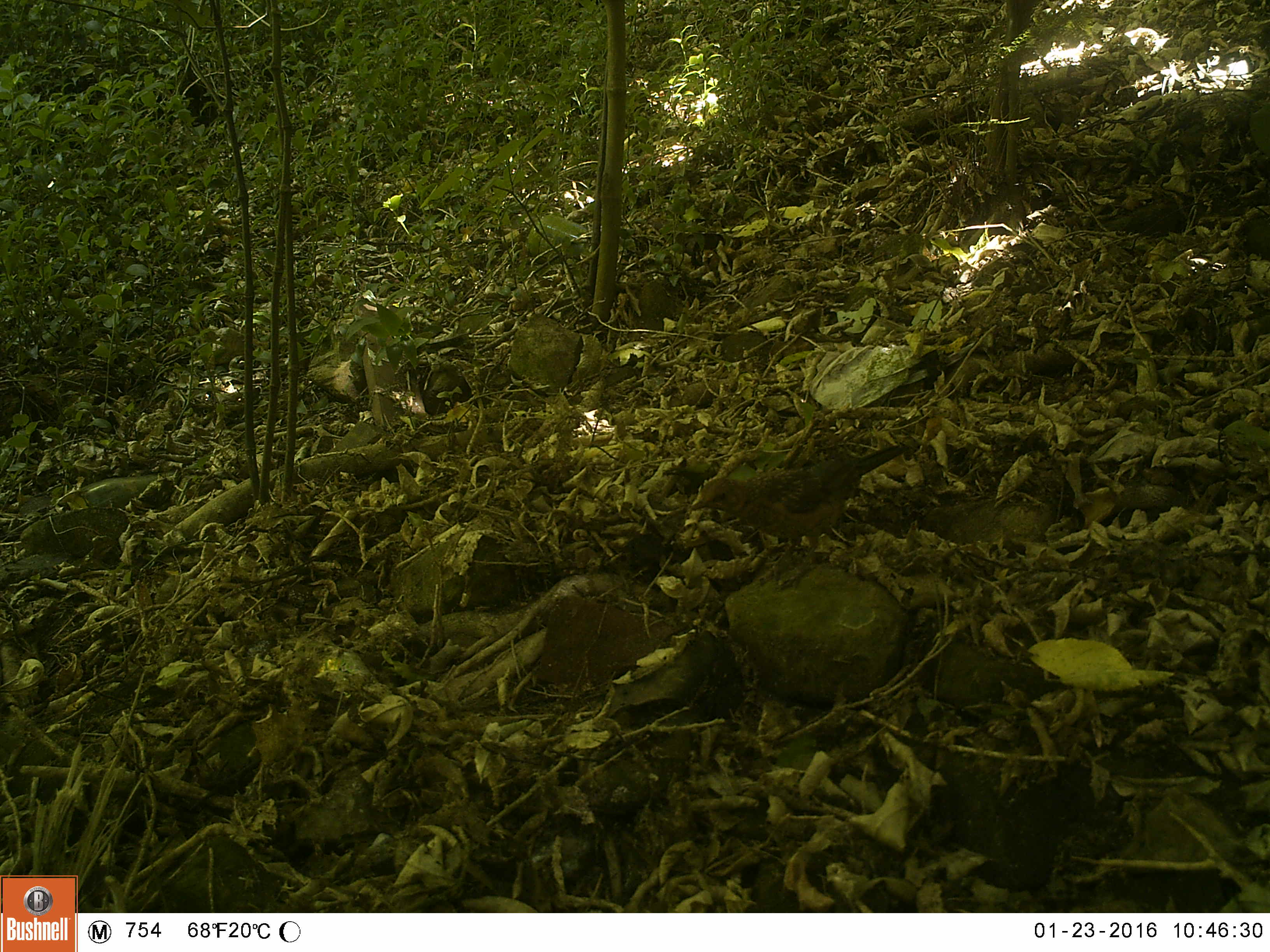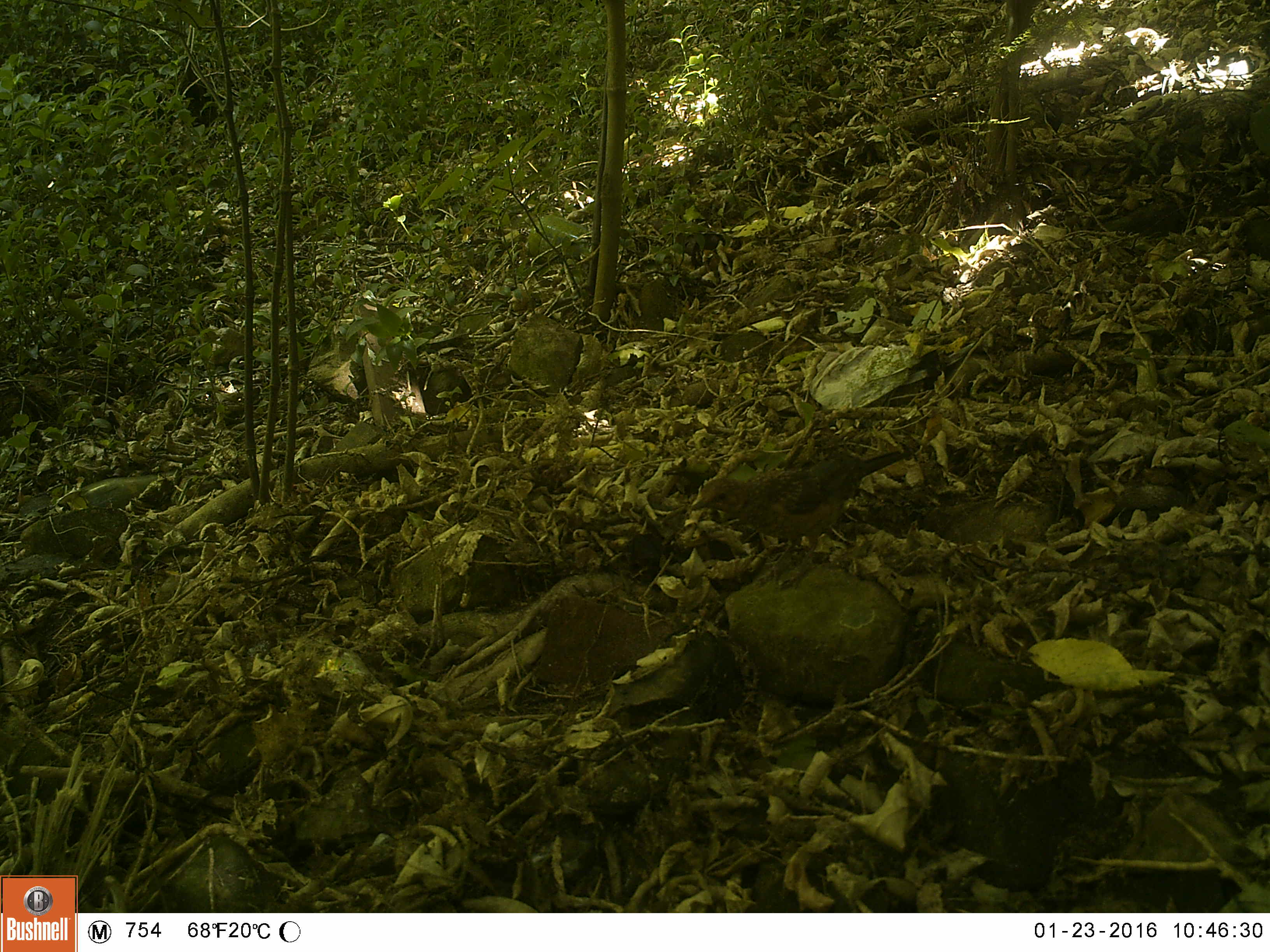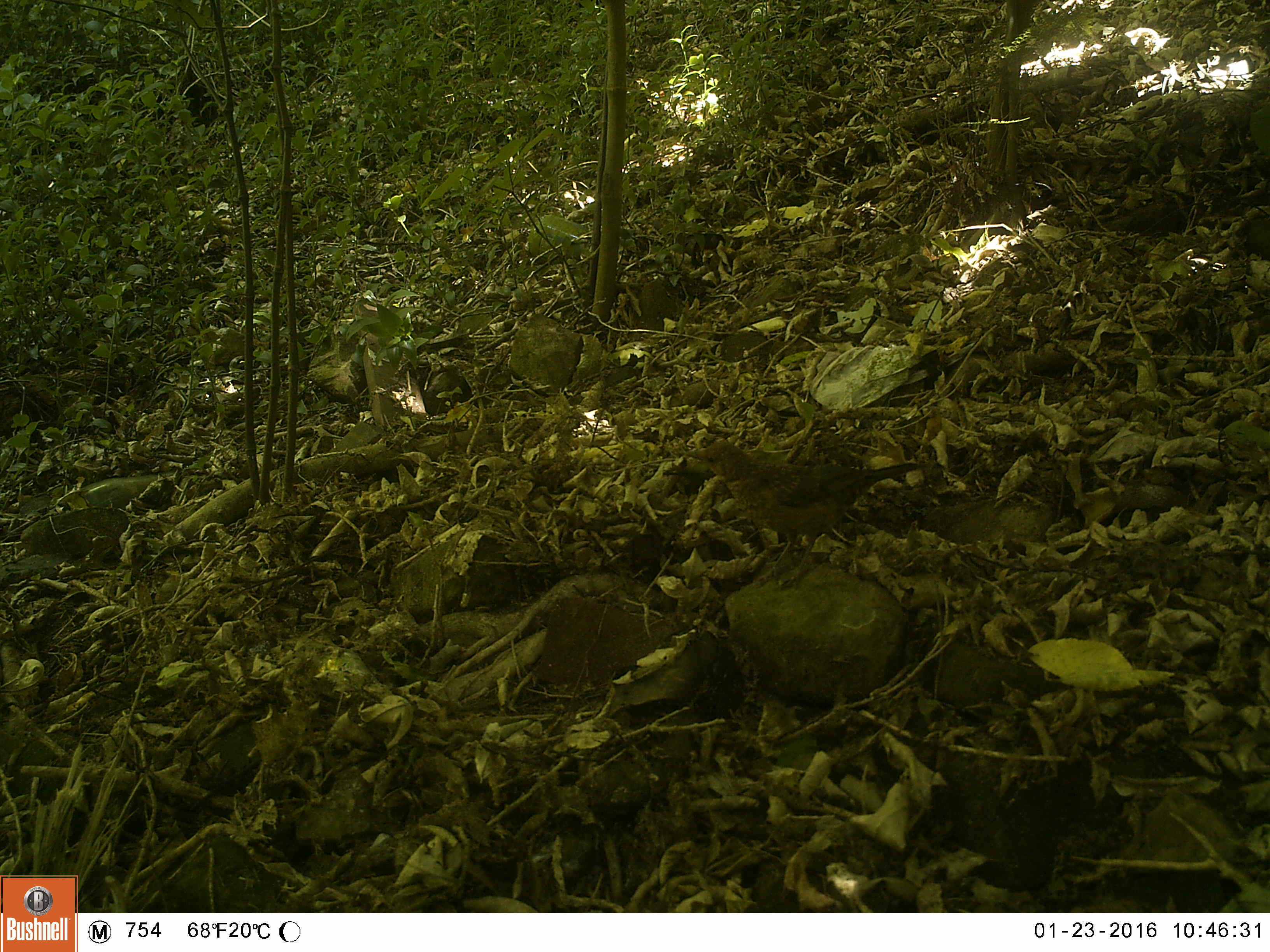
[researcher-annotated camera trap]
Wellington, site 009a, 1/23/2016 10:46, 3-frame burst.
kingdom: Animalia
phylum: Chordata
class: Aves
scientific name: Aves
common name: bird